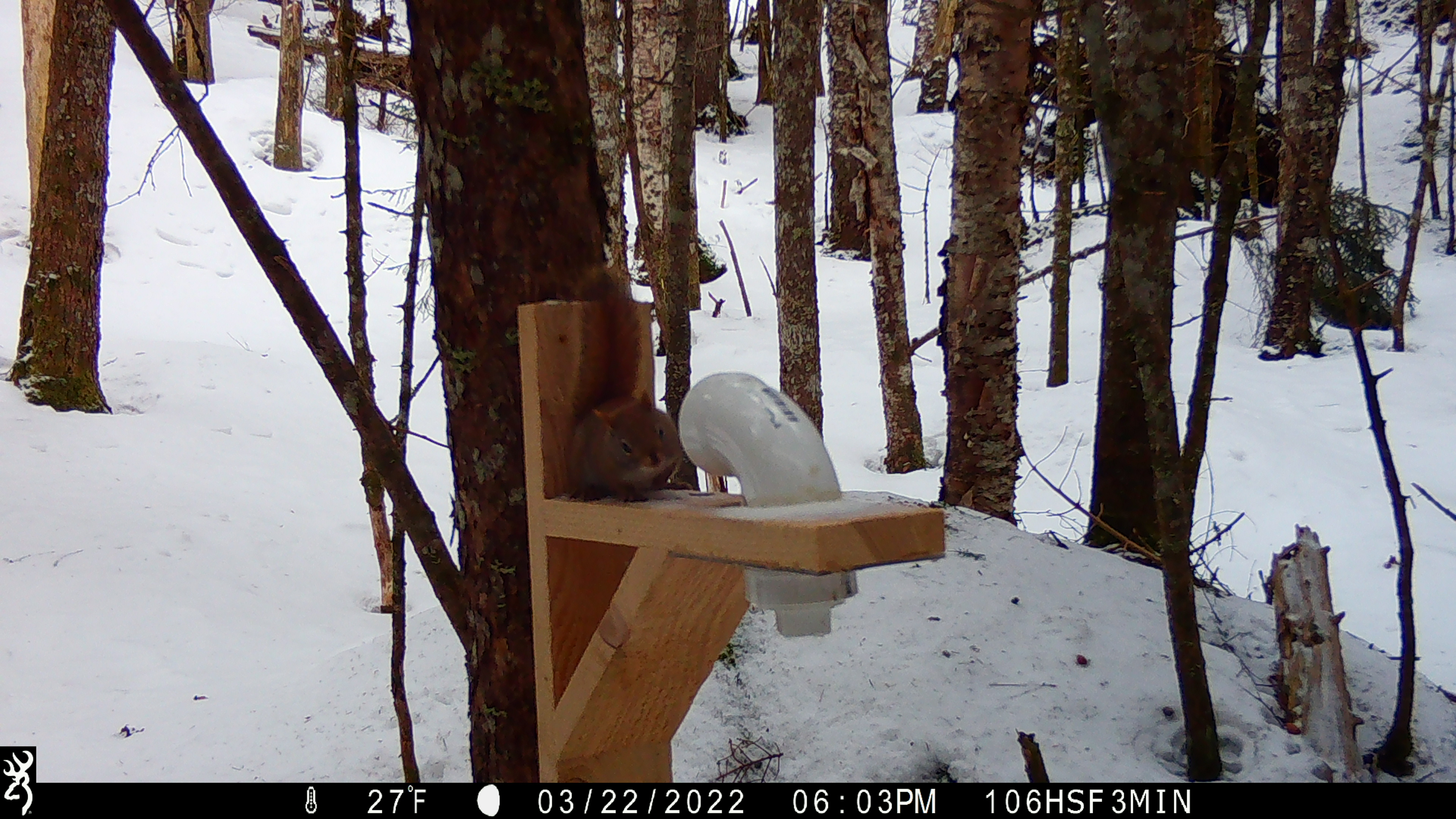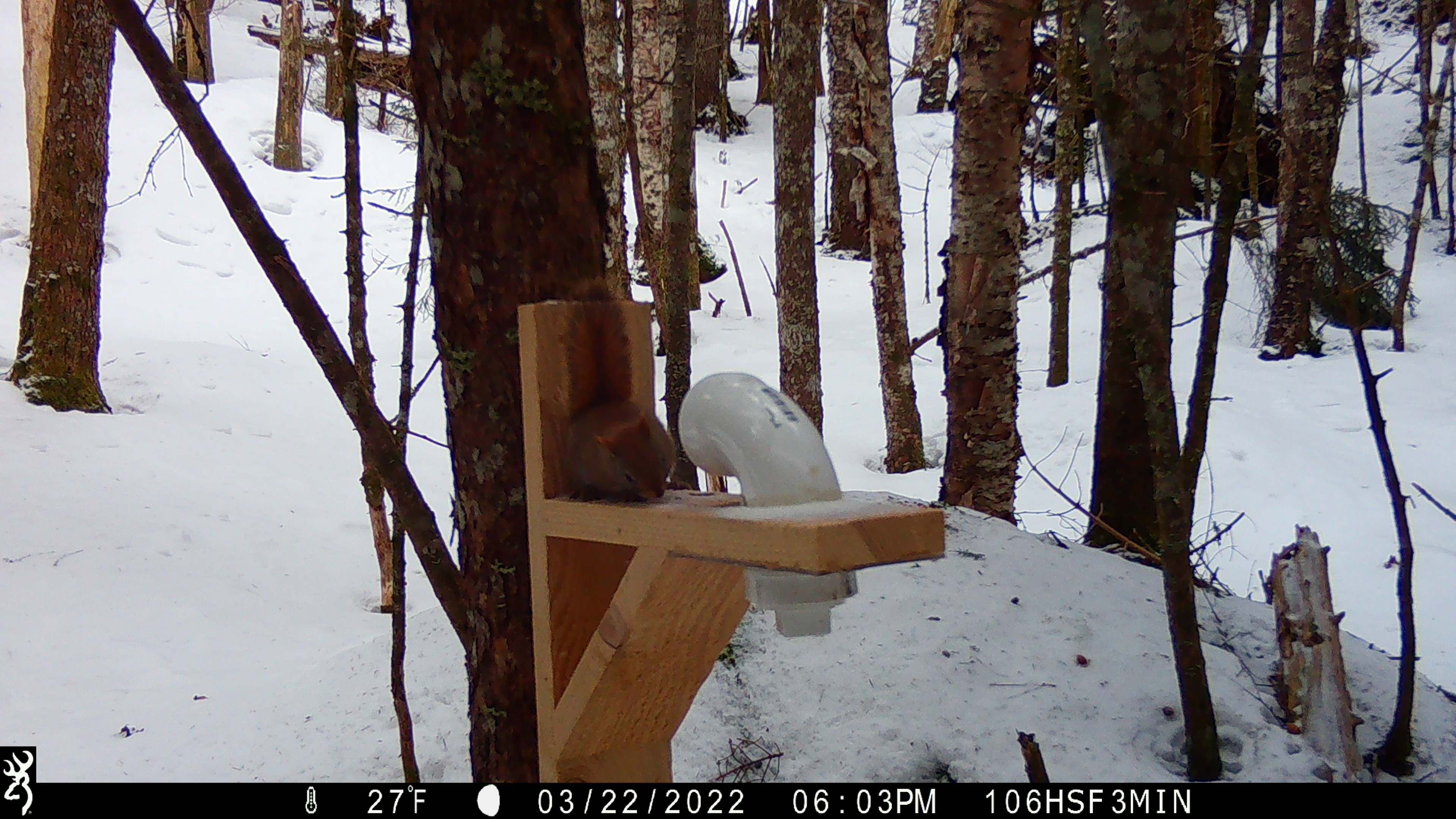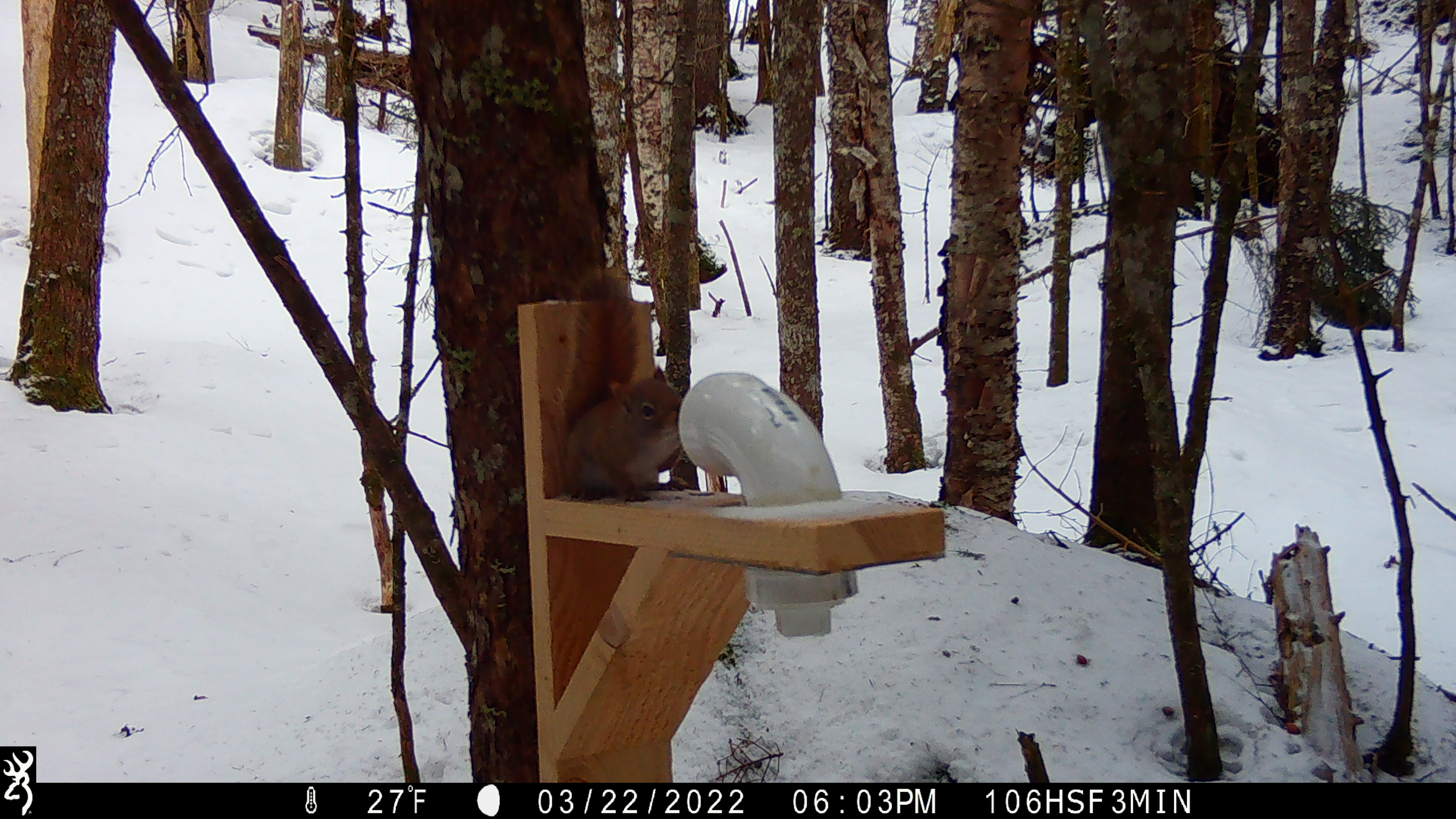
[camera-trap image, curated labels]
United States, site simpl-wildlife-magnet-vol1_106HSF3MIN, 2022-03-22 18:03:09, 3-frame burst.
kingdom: Animalia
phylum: Chordata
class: Mammalia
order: Rodentia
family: Sciuridae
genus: Tamiasciurus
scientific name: Tamiasciurus hudsonicus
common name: red squirrel